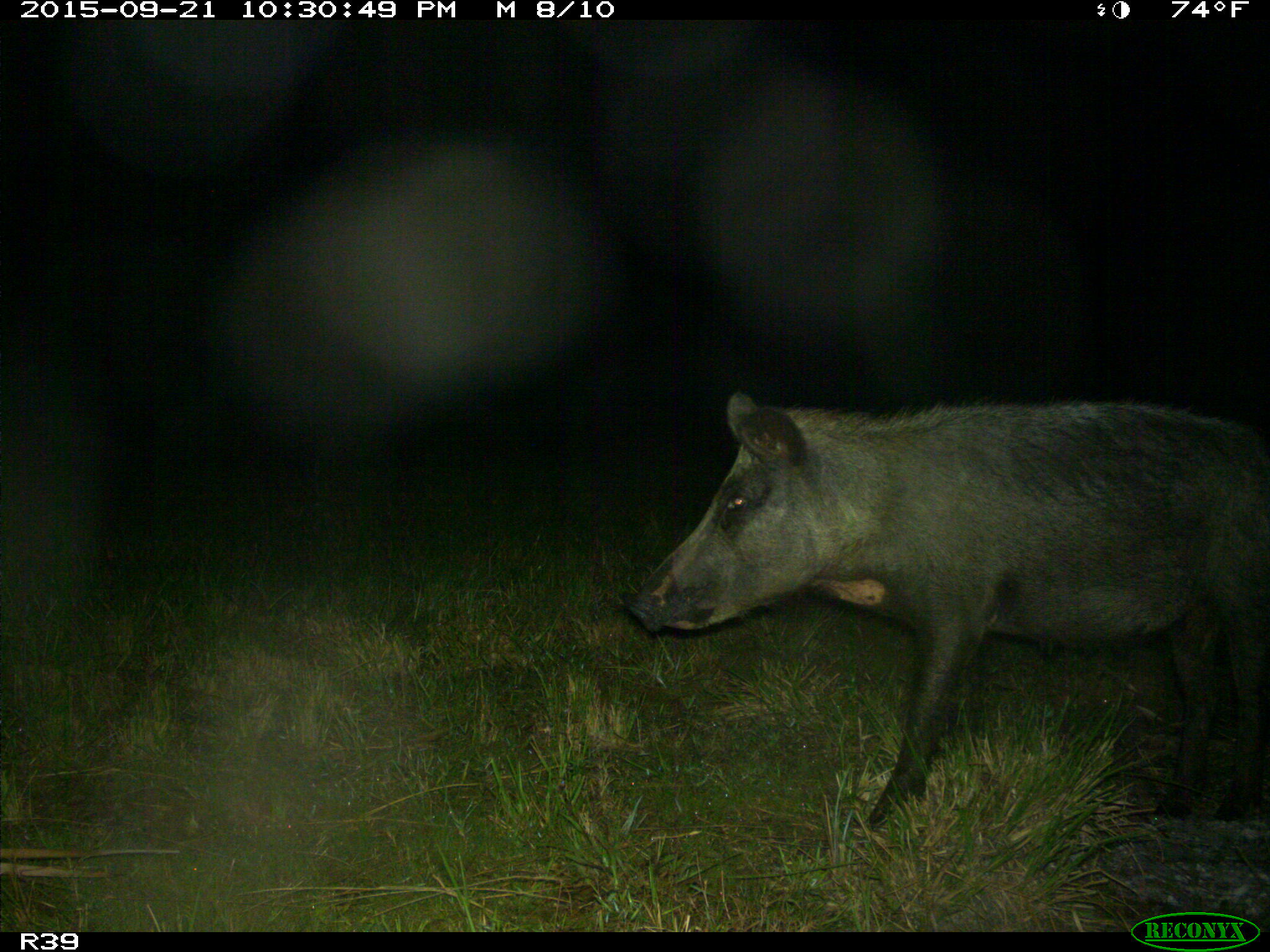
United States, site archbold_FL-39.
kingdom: Animalia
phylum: Chordata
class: Mammalia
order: Artiodactyla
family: Suidae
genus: Sus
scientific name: Sus scrofa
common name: wild boar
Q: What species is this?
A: Sus scrofa (wild boar).